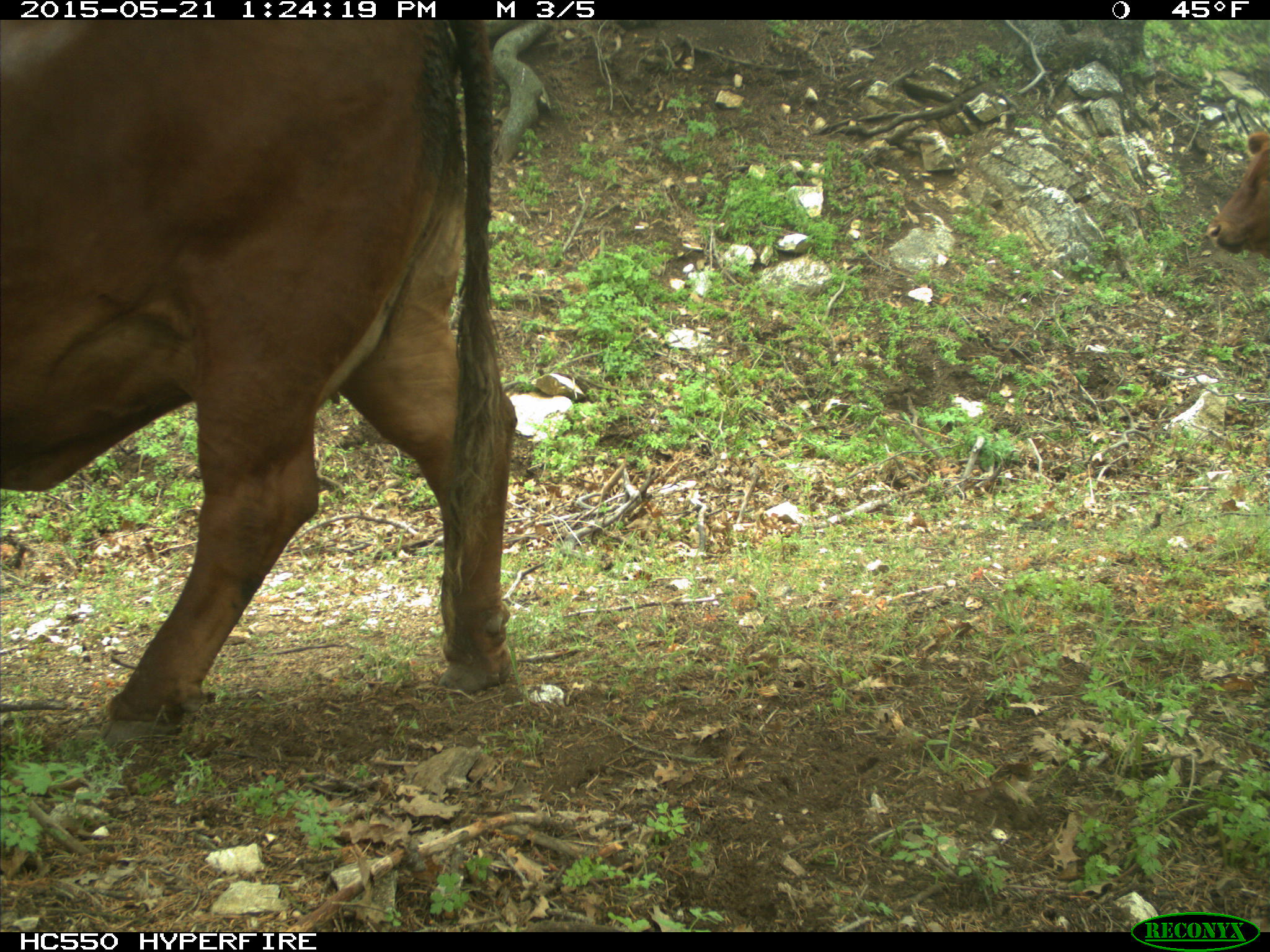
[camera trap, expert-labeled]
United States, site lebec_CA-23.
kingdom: Animalia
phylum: Chordata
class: Mammalia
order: Artiodactyla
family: Bovidae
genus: Bos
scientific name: Bos taurus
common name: domestic cow